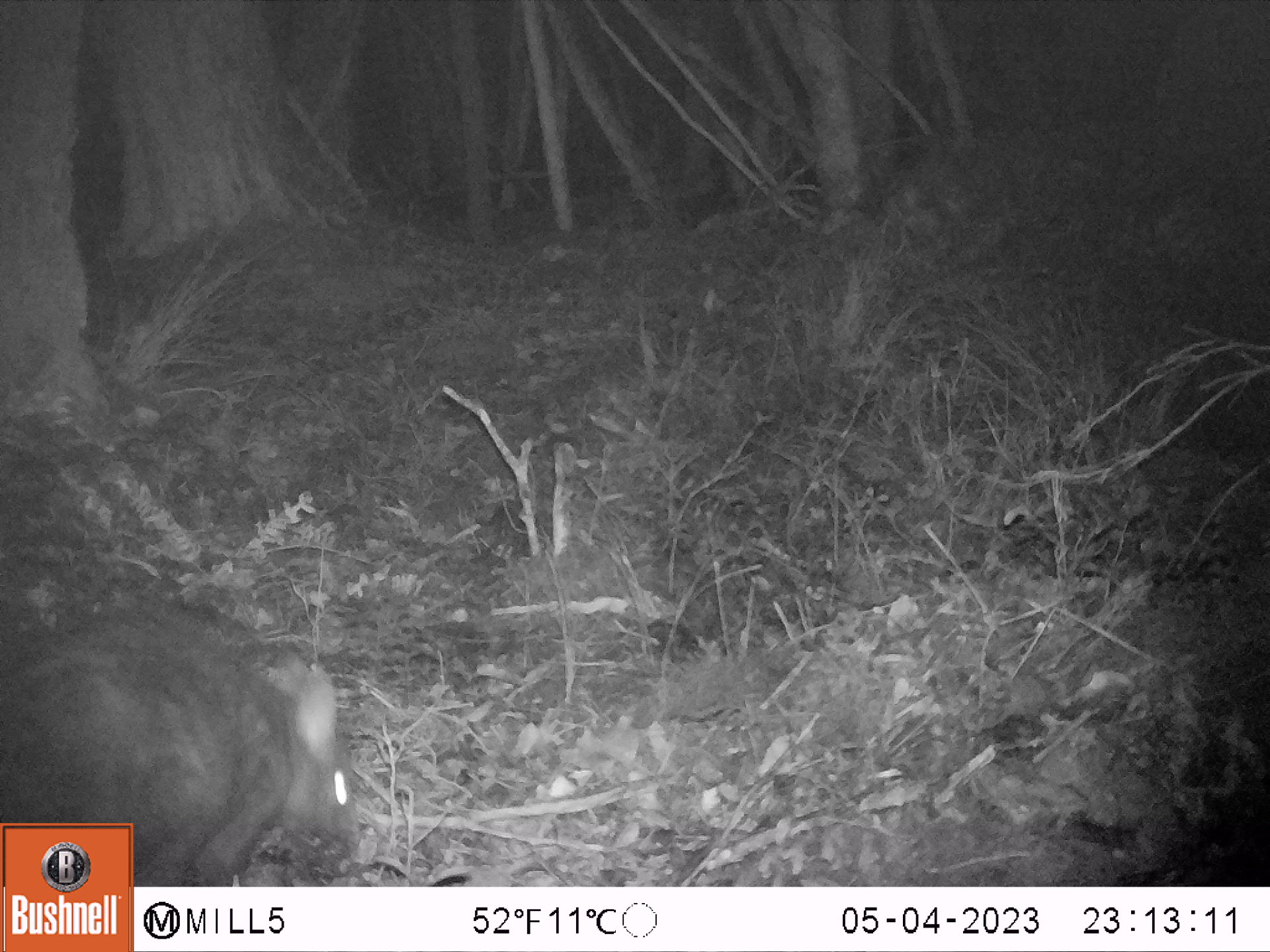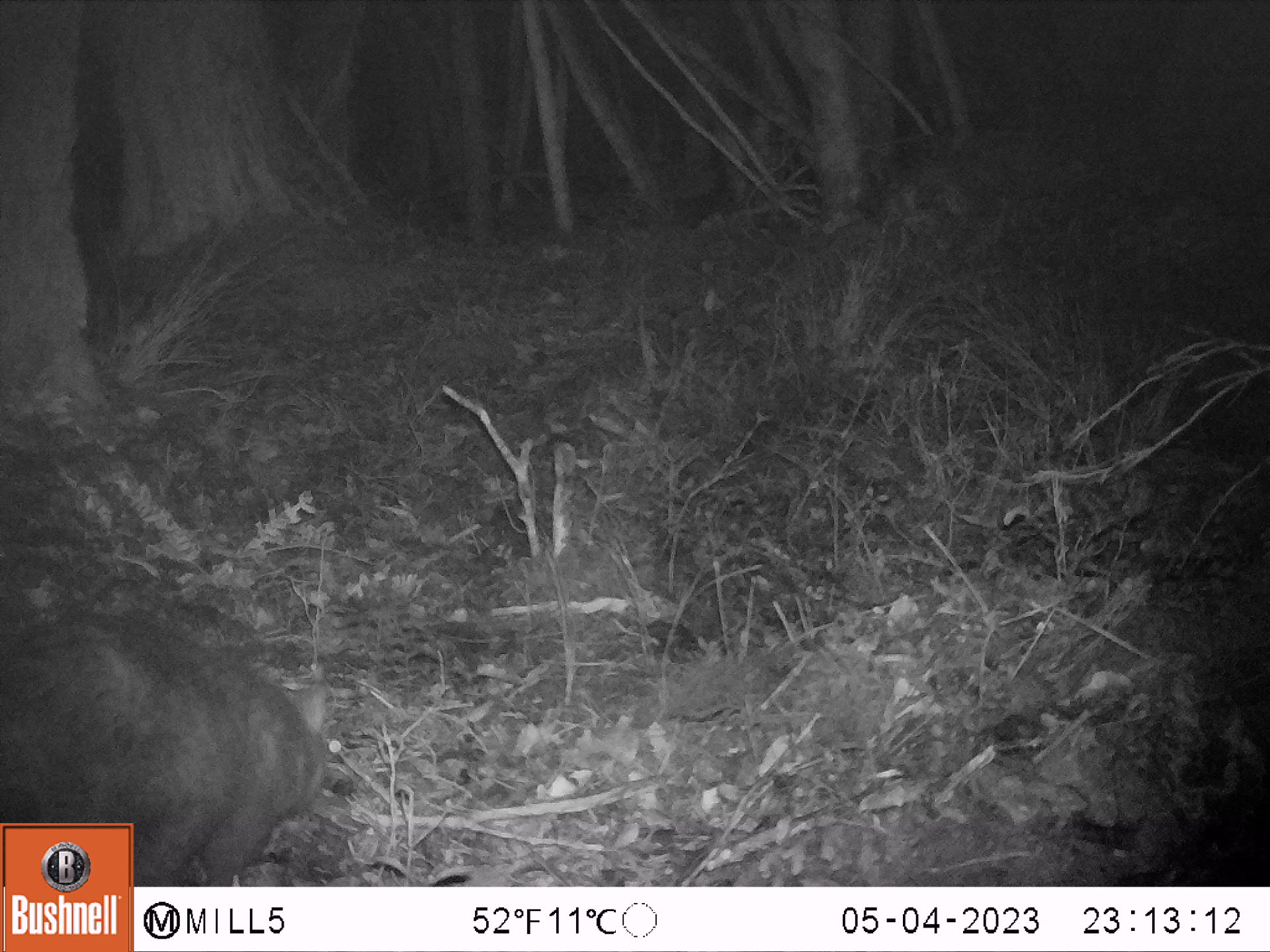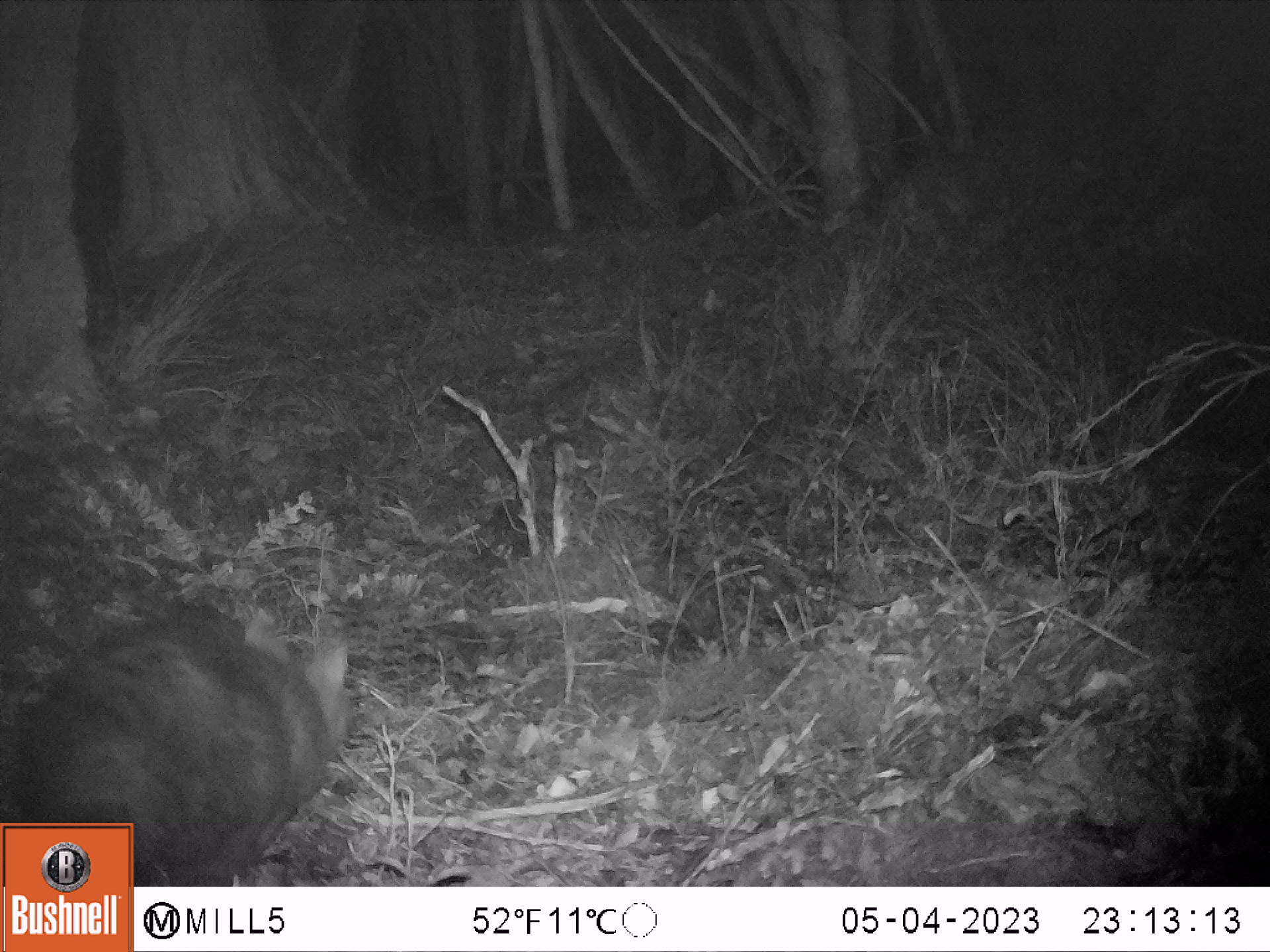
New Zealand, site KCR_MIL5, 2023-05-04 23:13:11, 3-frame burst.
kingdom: Animalia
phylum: Chordata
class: Mammalia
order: Diprotodontia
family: Phalangeridae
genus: Trichosurus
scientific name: Trichosurus vulpecula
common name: common brushtail possum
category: possum